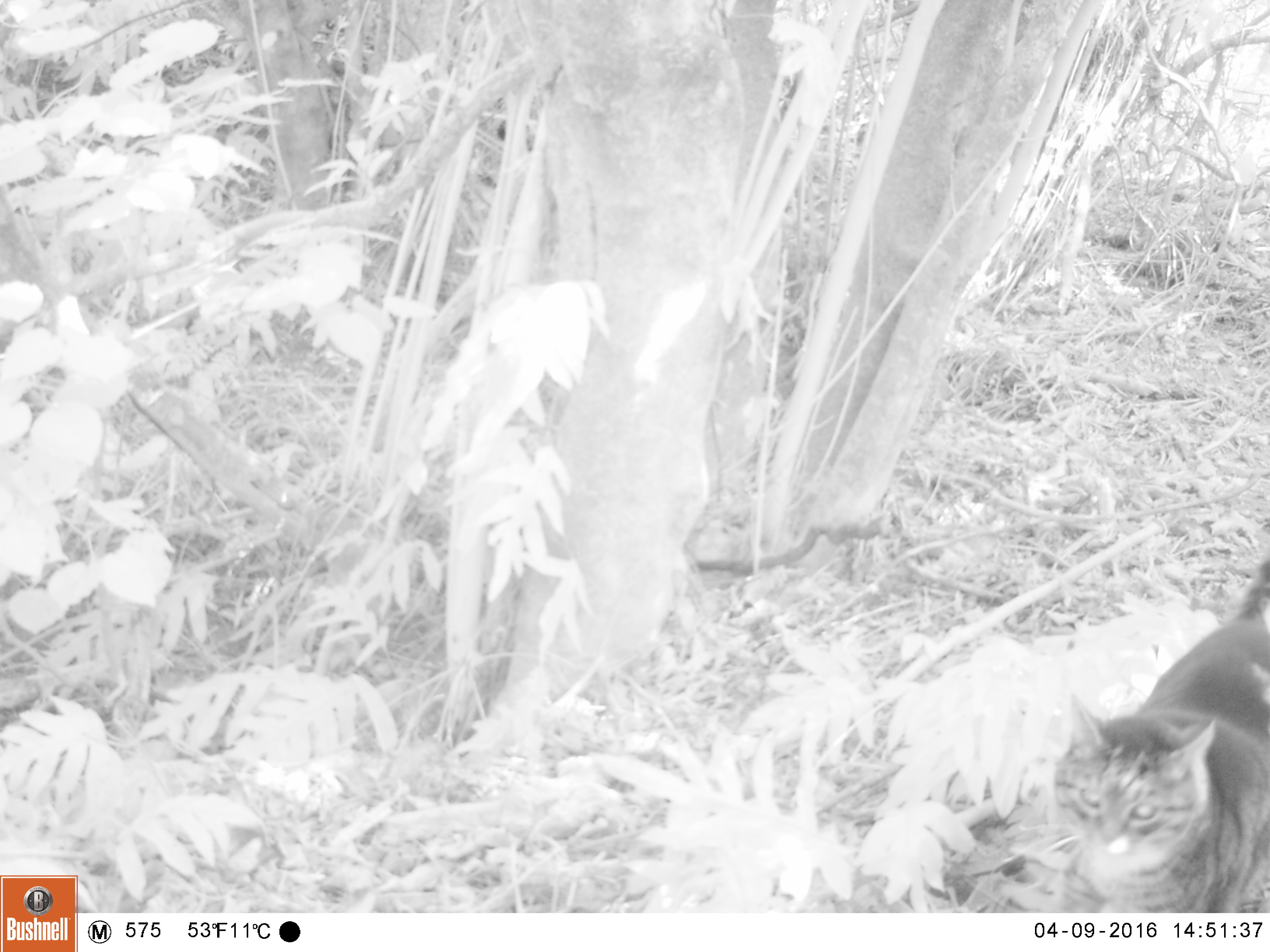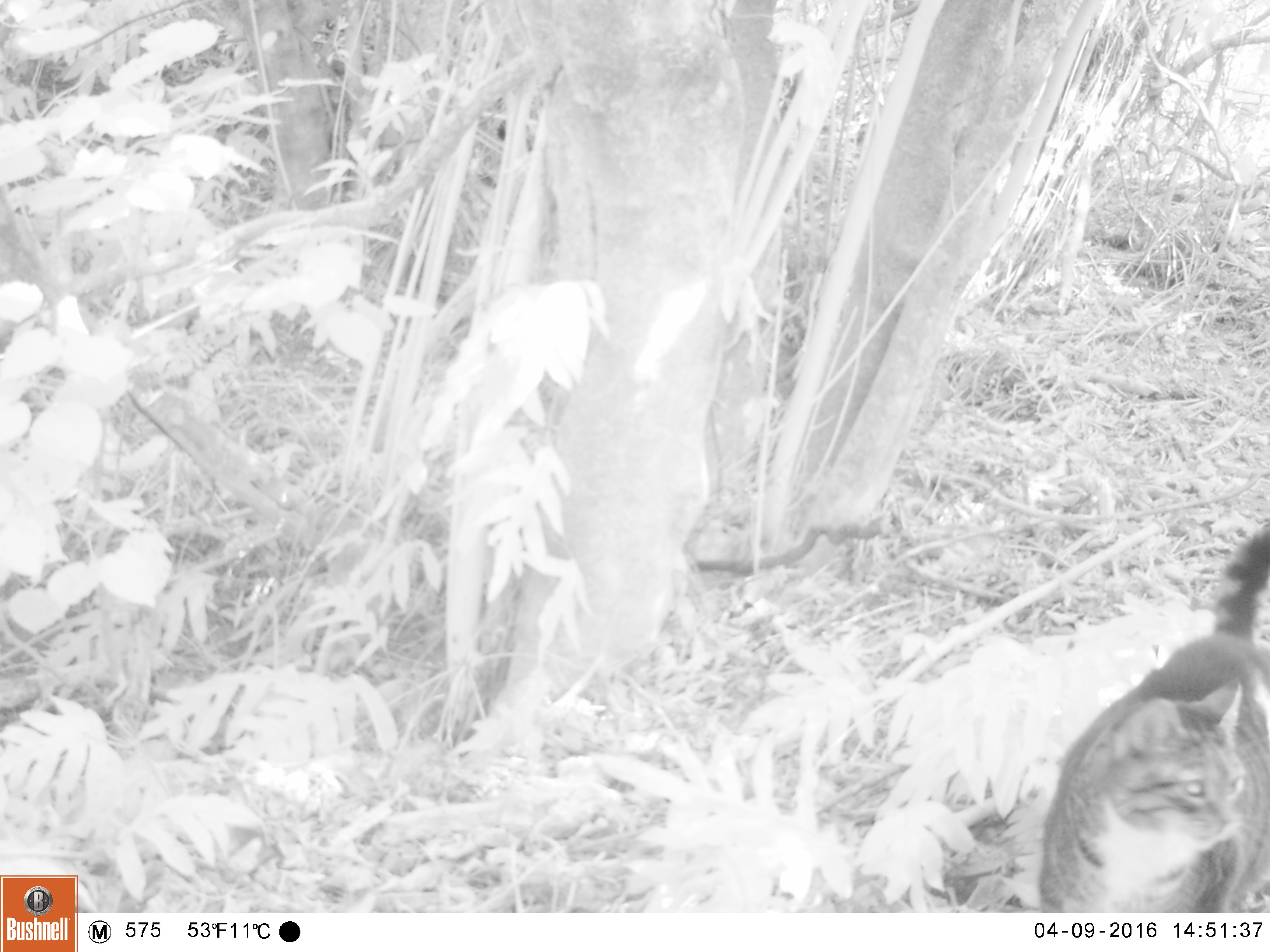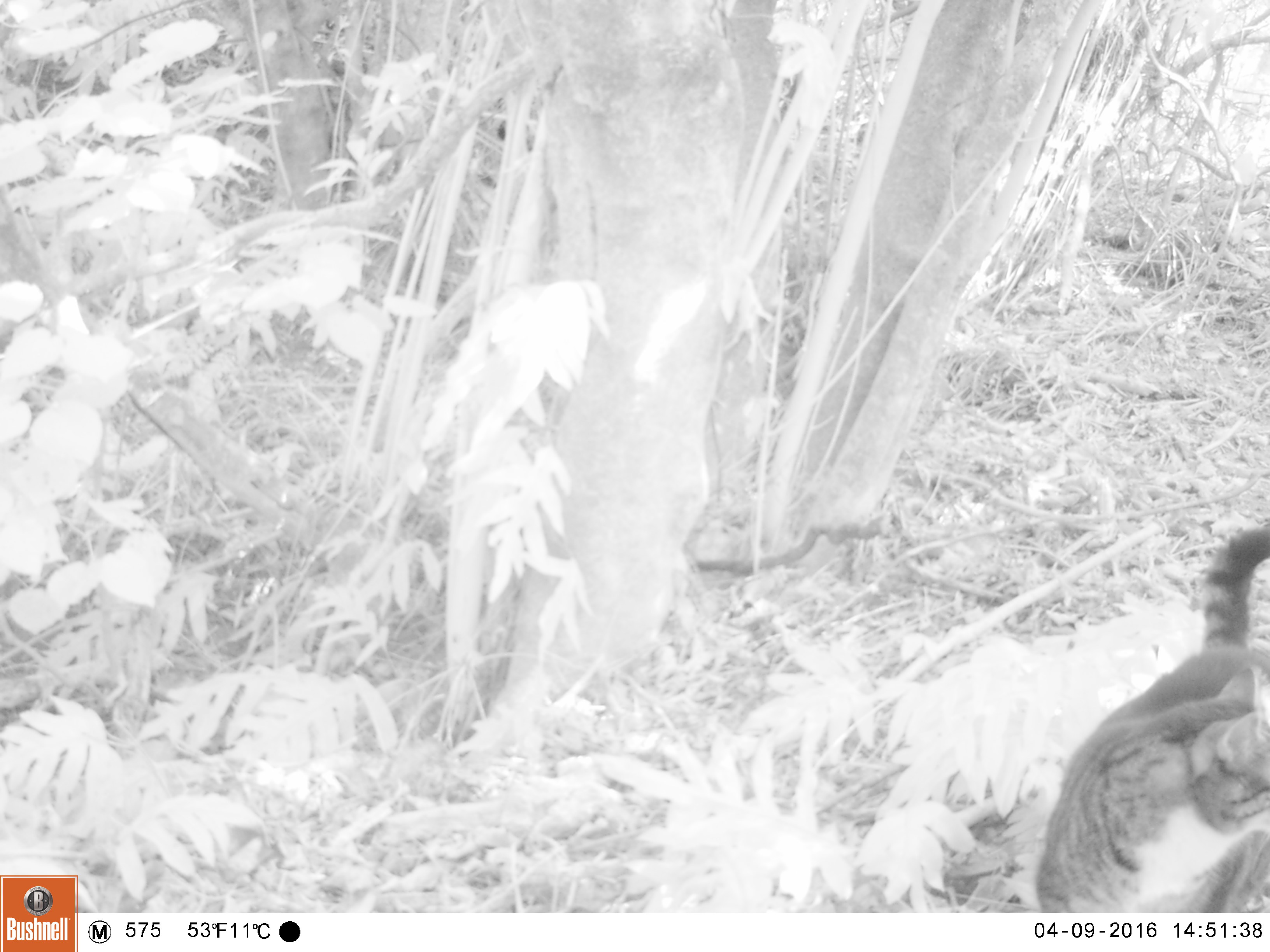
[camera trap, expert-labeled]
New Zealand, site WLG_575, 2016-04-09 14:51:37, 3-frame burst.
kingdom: Animalia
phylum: Chordata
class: Mammalia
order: Carnivora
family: Felidae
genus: Felis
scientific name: Felis catus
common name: domestic cat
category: cat